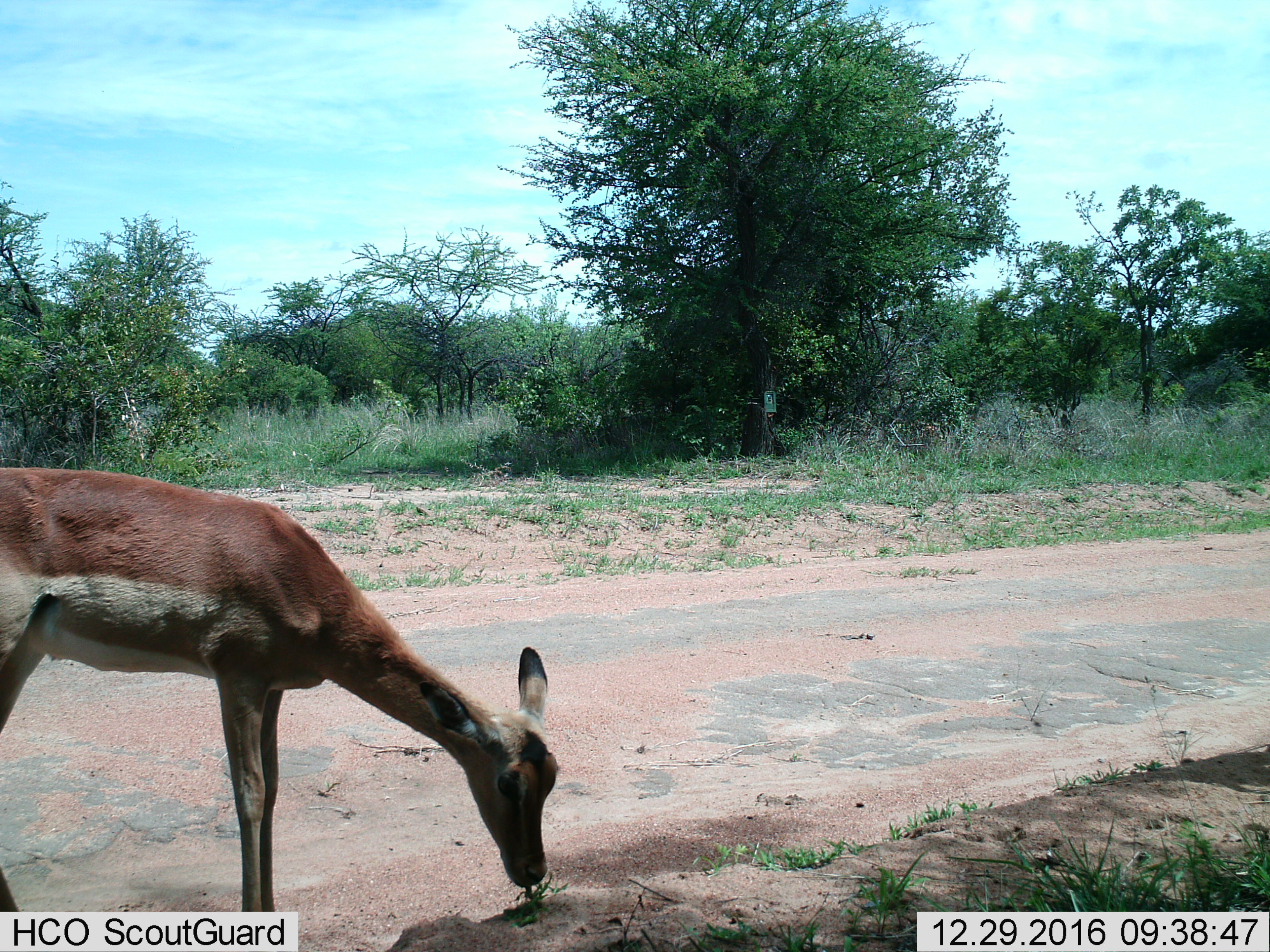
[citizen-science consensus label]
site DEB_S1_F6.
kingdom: Animalia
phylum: Chordata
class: Mammalia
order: Artiodactyla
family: Bovidae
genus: Aepyceros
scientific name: Aepyceros melampus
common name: impala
Impala (Aepyceros melampus), count 1. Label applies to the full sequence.